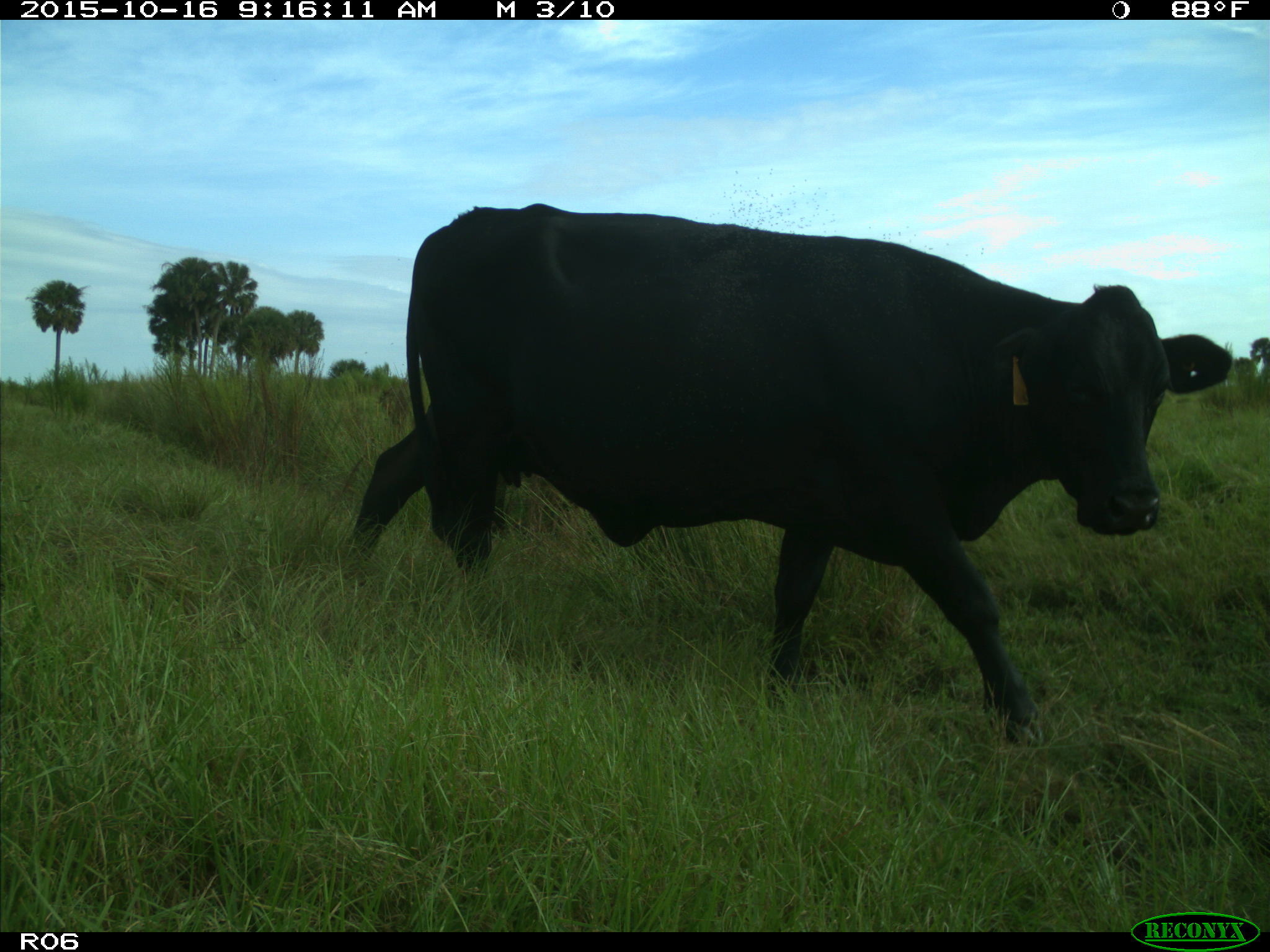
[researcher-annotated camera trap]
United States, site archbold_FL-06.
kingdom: Animalia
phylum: Chordata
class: Mammalia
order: Artiodactyla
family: Bovidae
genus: Bos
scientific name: Bos taurus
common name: domestic cow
Bos taurus (domestic cow).